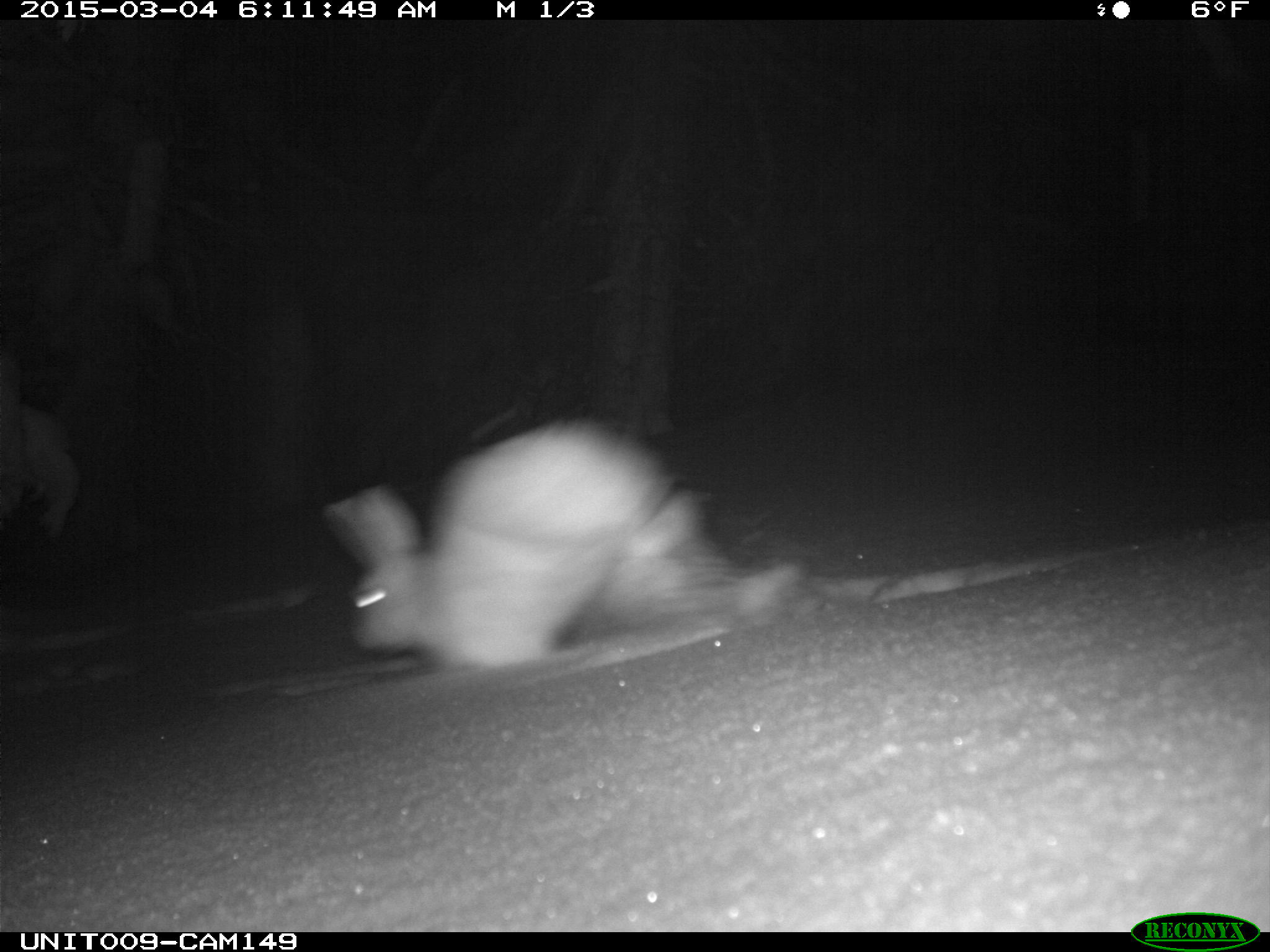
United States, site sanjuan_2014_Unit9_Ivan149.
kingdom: Animalia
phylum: Chordata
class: Mammalia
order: Lagomorpha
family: Leporidae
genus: Lepus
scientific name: Lepus americanus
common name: snowshoe hare